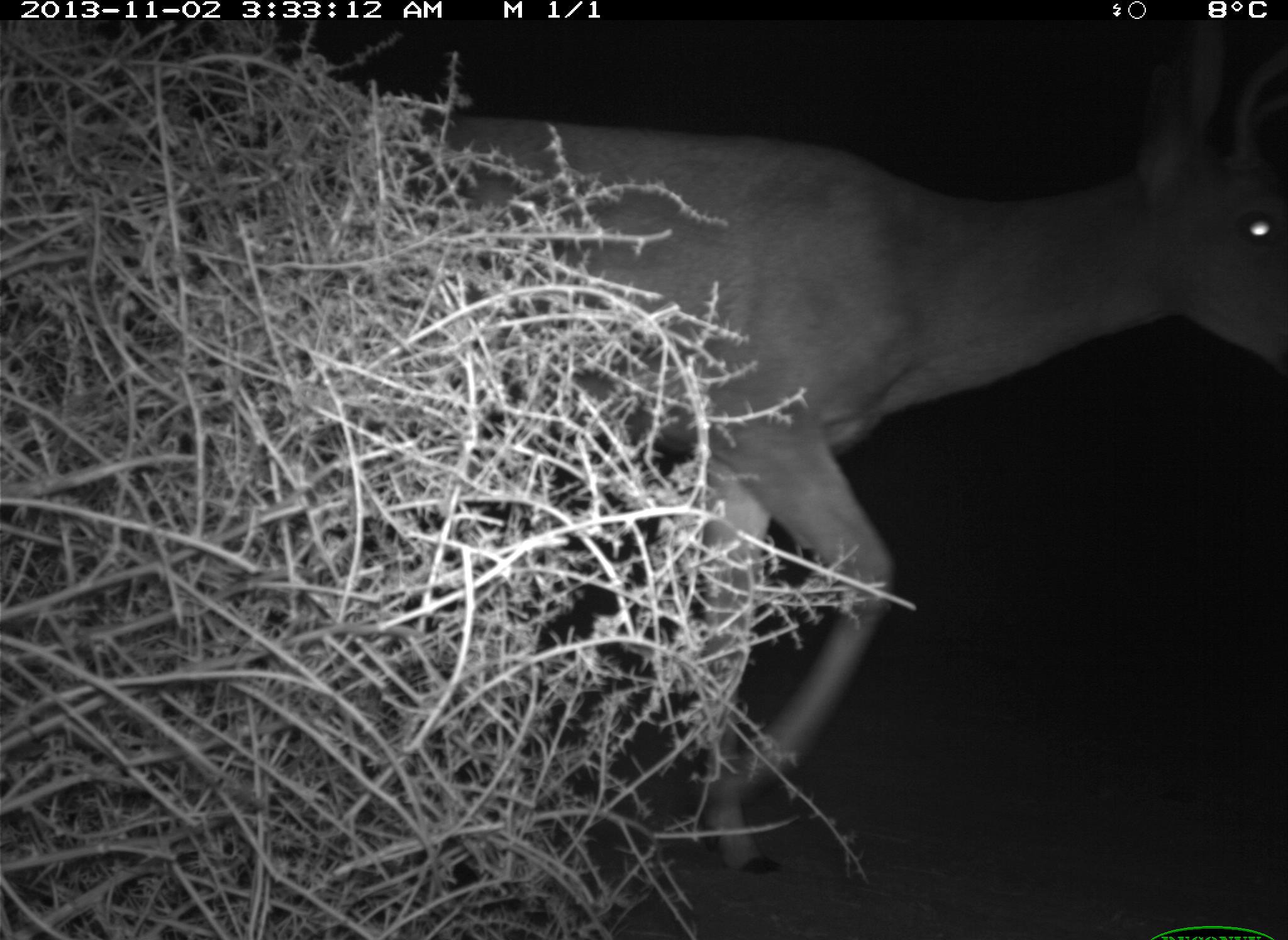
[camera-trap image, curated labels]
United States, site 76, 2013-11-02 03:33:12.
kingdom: Animalia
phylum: Chordata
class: Mammalia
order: Artiodactyla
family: Cervidae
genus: Odocoileus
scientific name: Odocoileus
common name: deer